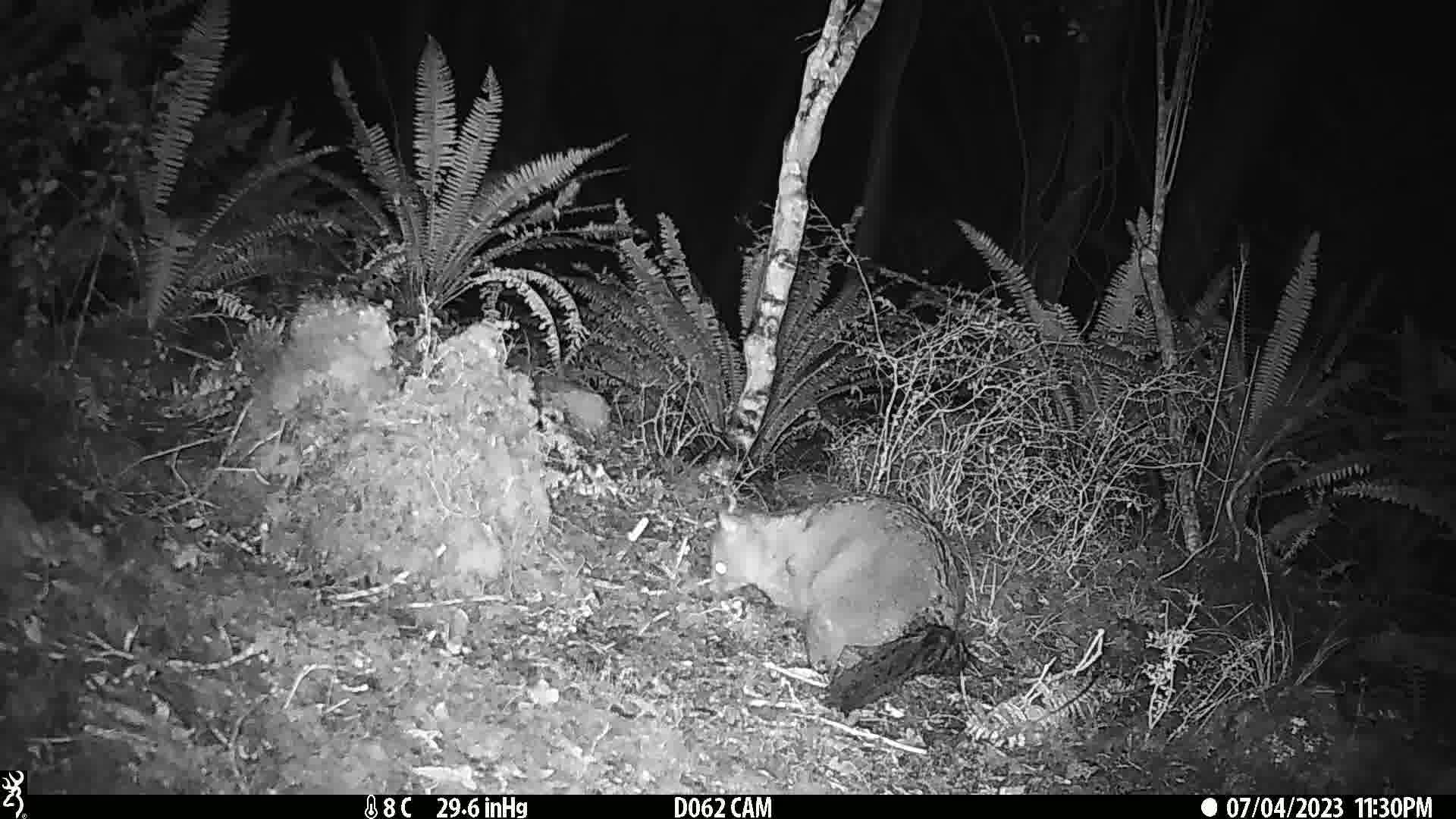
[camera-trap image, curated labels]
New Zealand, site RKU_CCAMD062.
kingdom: Animalia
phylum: Chordata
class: Mammalia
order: Diprotodontia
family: Phalangeridae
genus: Trichosurus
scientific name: Trichosurus vulpecula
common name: common brushtail possum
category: possum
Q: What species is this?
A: Possum (common brushtail possum) (Trichosurus vulpecula).